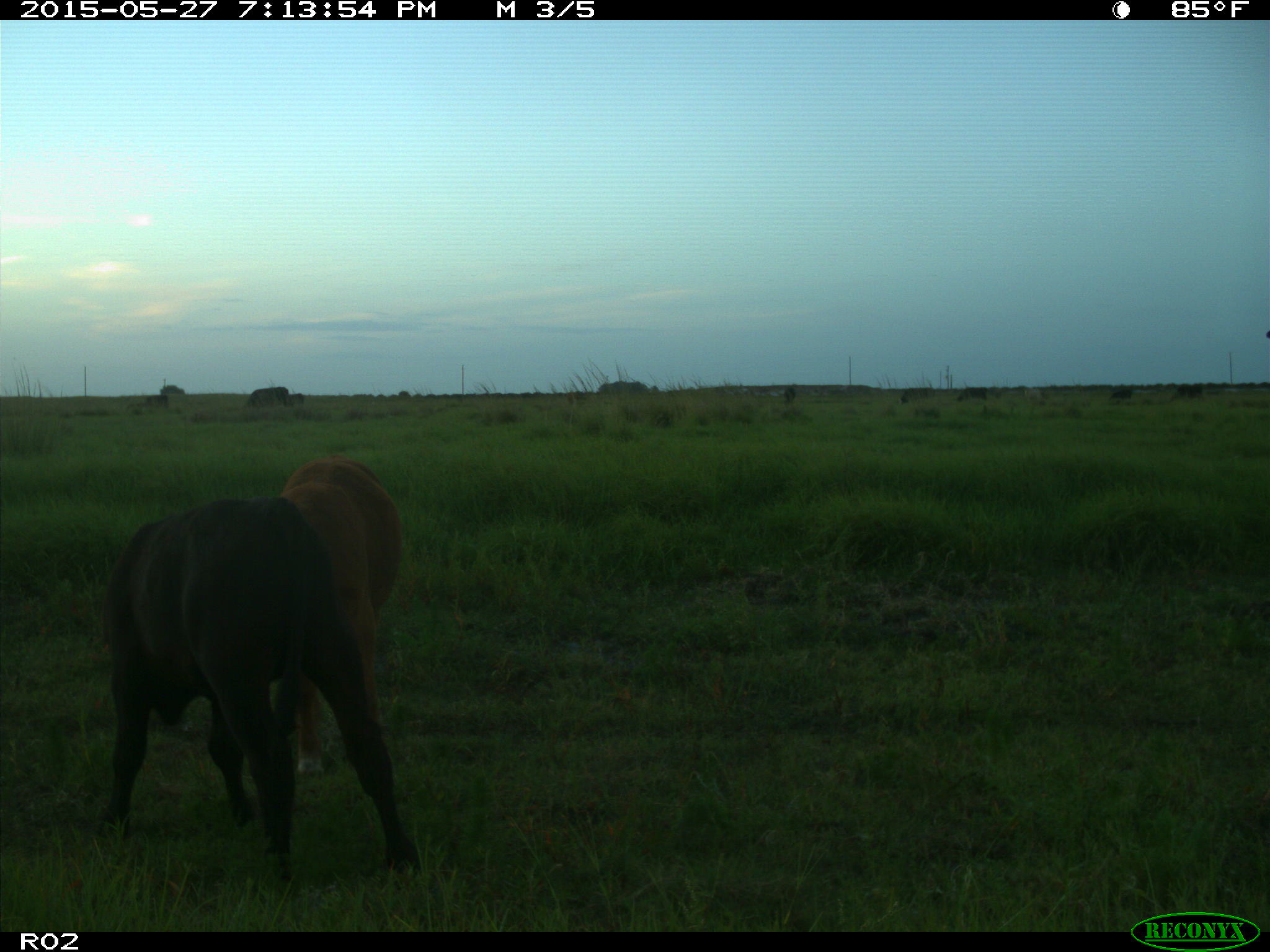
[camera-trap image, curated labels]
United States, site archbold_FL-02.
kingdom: Animalia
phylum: Chordata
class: Mammalia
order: Artiodactyla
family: Bovidae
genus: Bos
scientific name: Bos taurus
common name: domestic cow